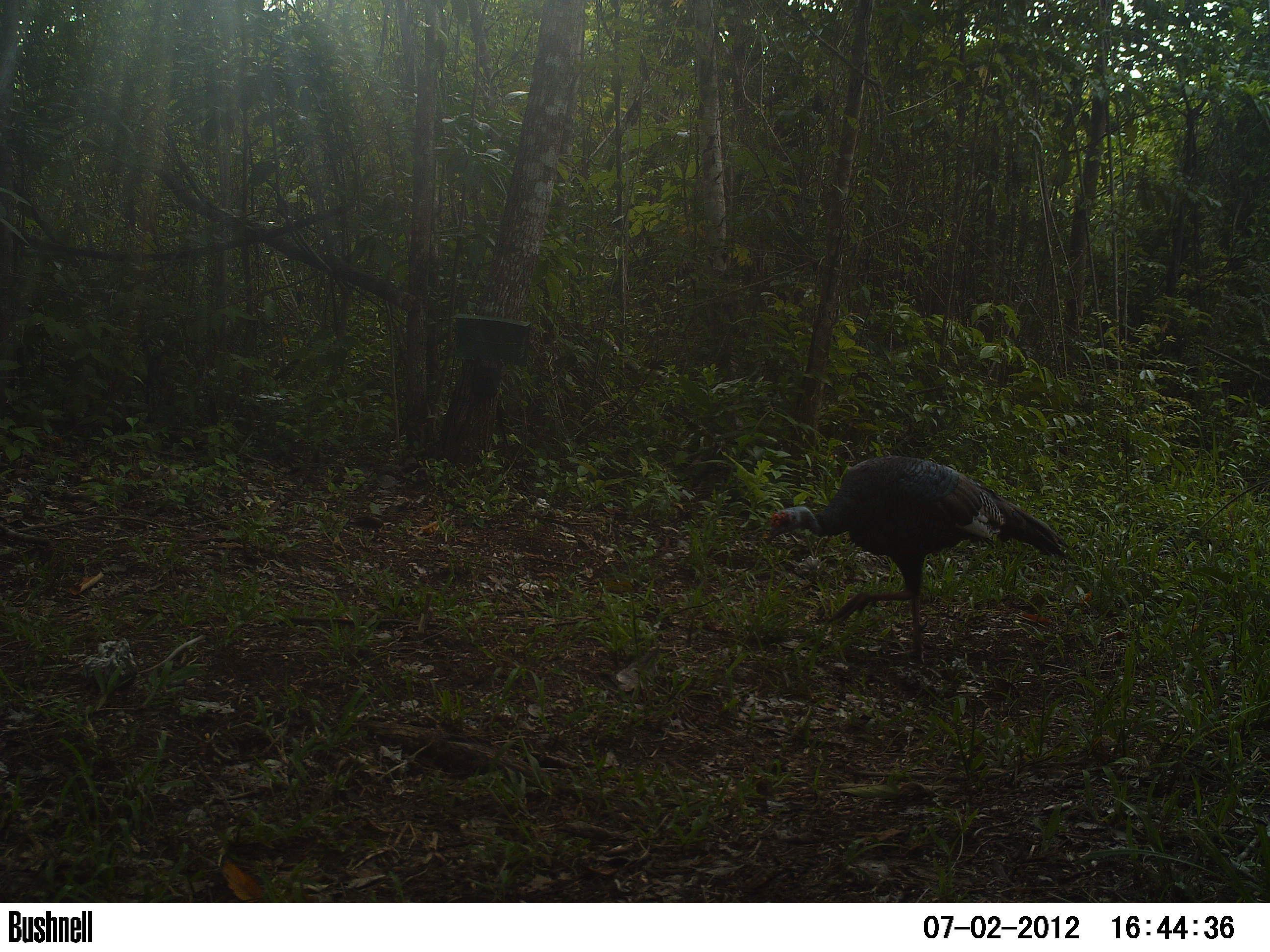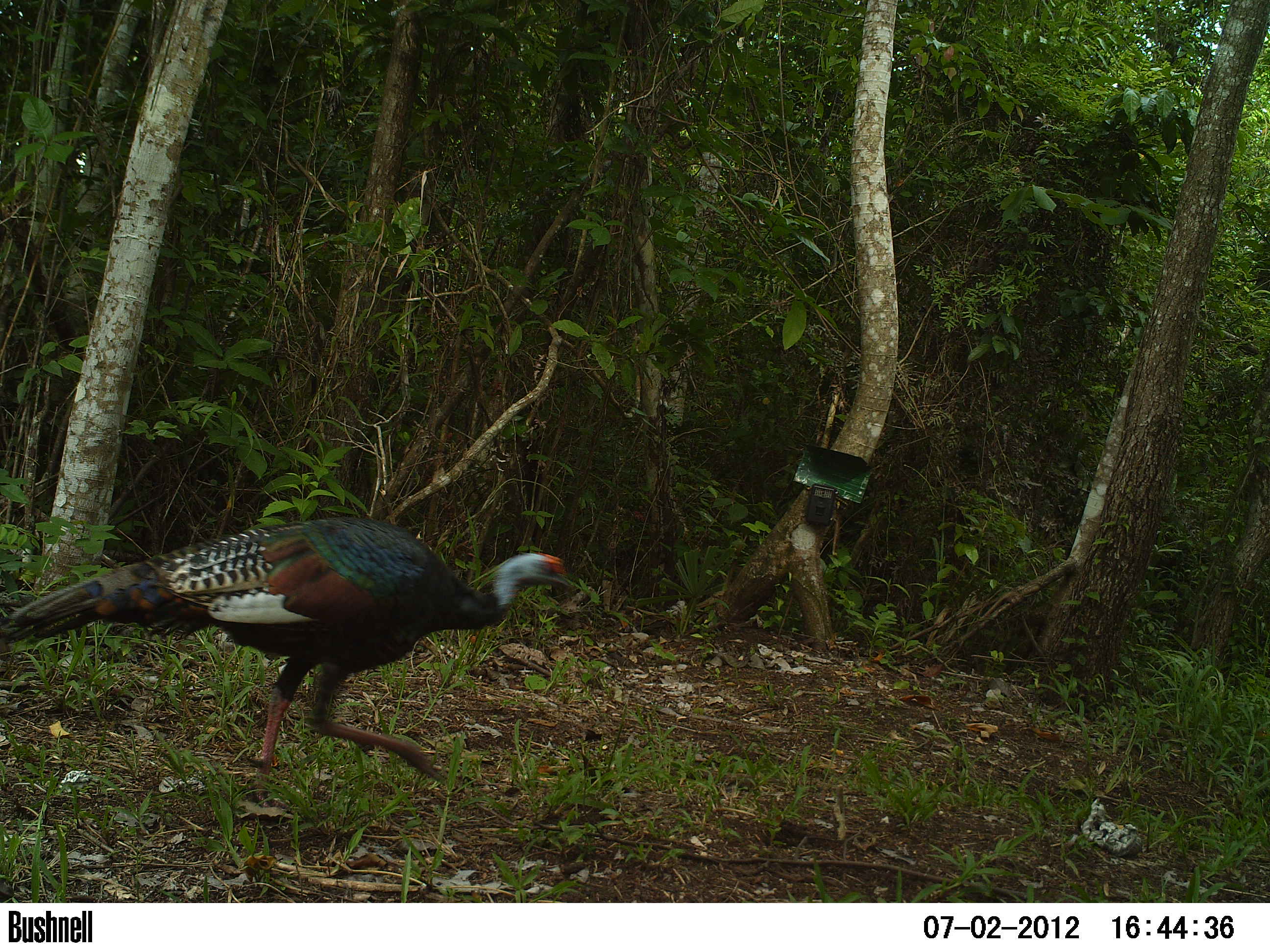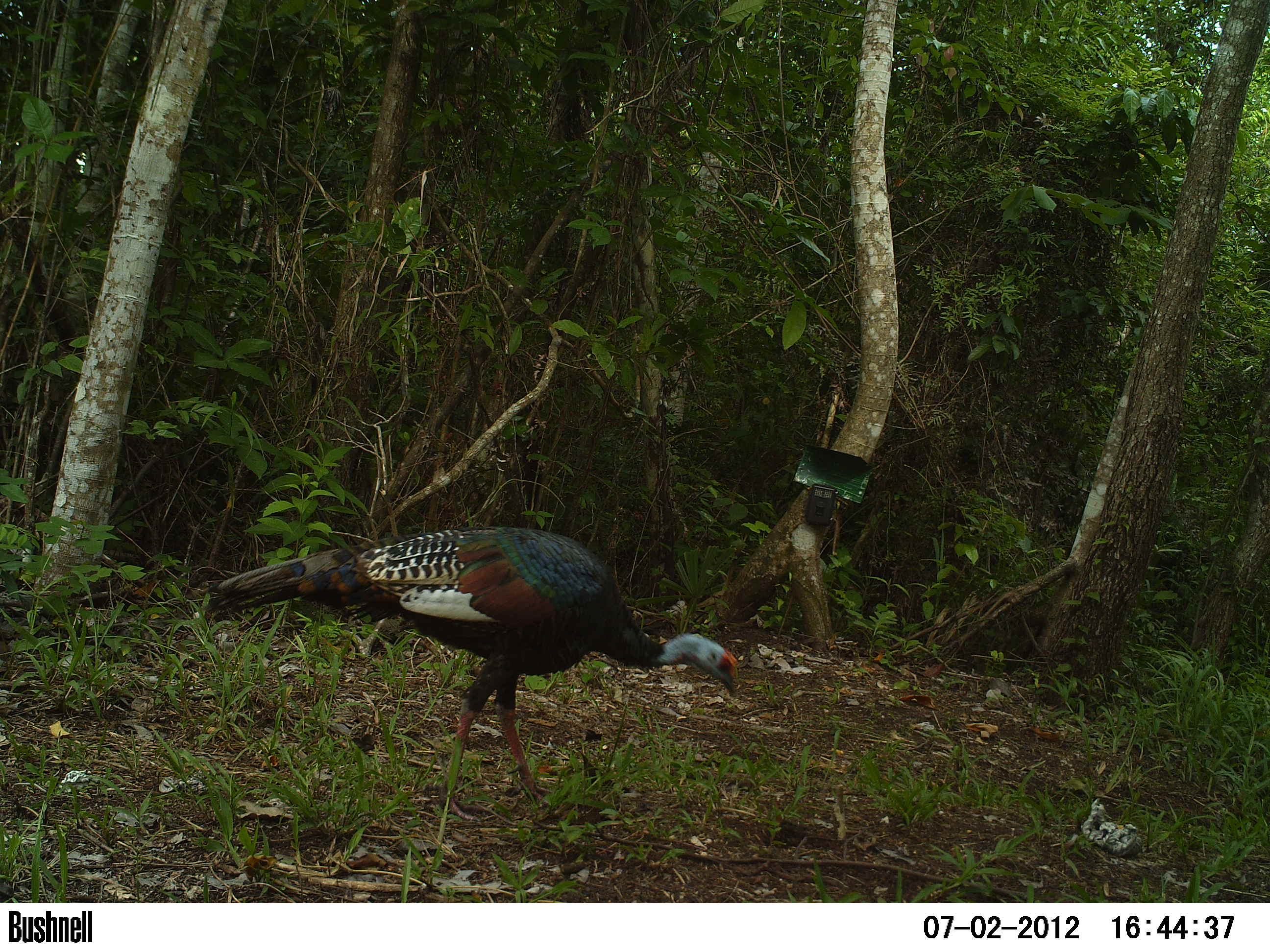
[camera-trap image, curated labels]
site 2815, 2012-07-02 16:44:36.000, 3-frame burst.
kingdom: Animalia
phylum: Chordata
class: Aves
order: Galliformes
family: Phasianidae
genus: Meleagris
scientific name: Meleagris ocellata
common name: ocellated turkey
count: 1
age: adult